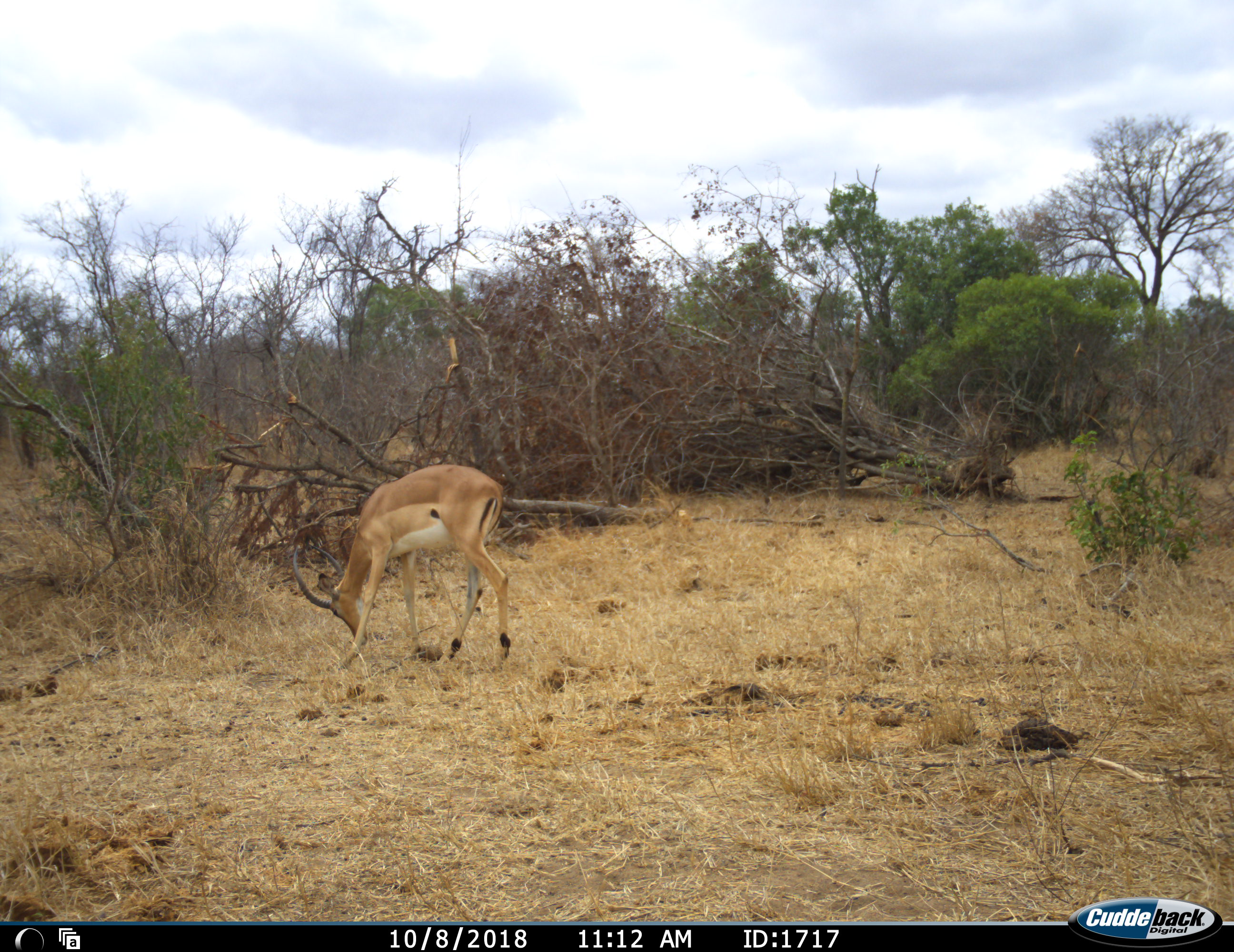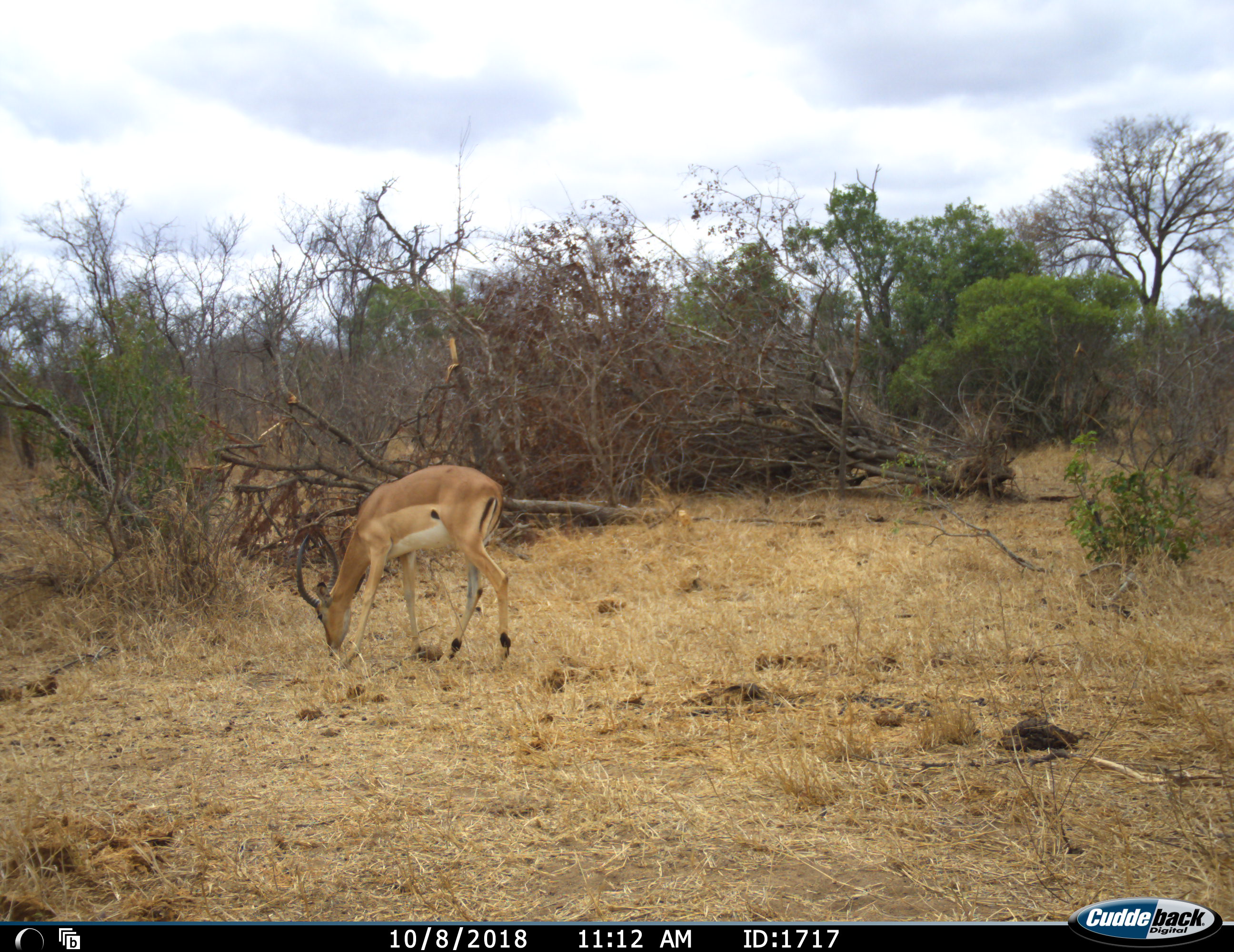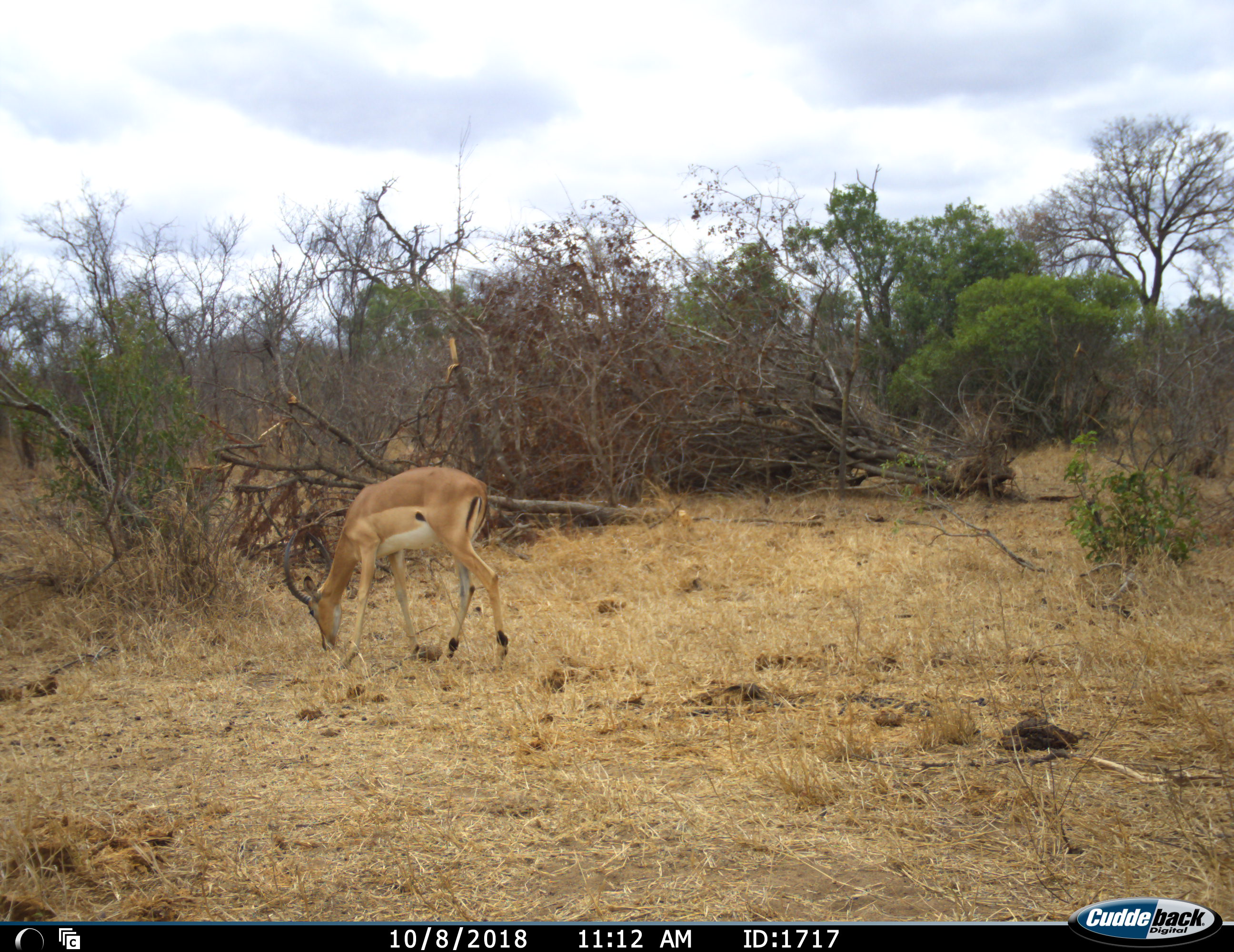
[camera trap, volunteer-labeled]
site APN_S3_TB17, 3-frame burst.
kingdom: Animalia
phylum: Chordata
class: Mammalia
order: Artiodactyla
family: Bovidae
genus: Aepyceros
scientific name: Aepyceros melampus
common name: impala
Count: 1.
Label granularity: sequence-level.